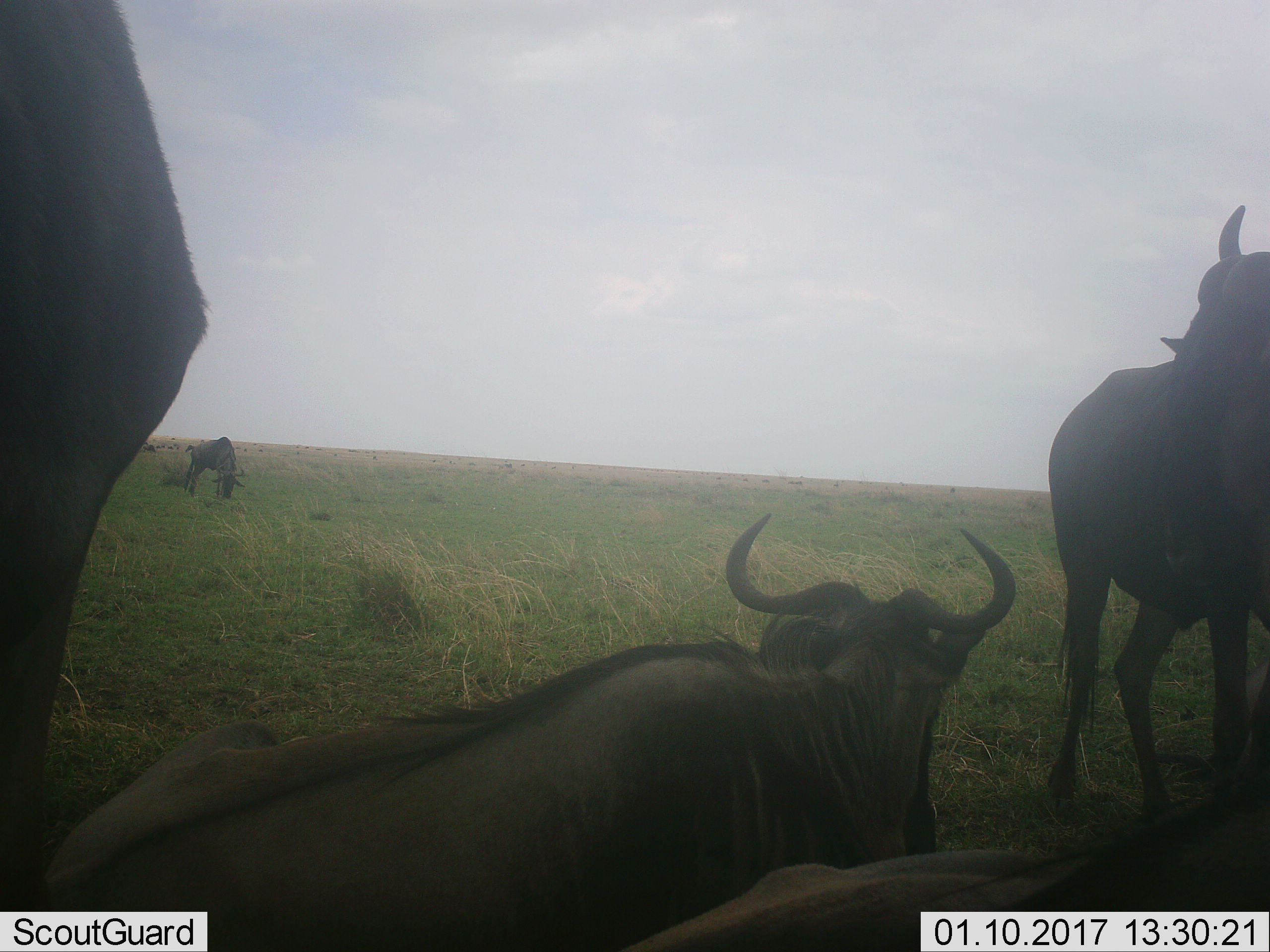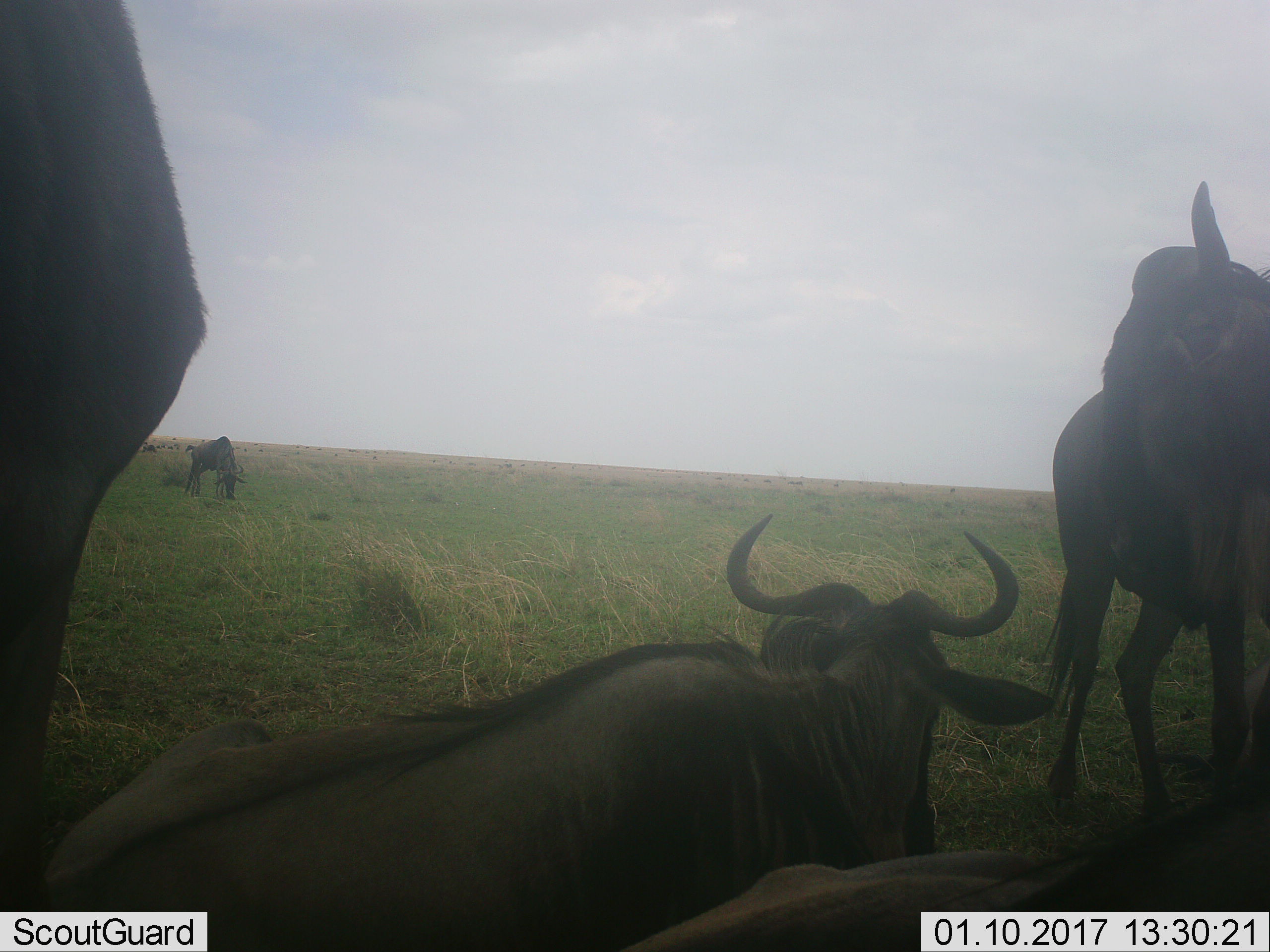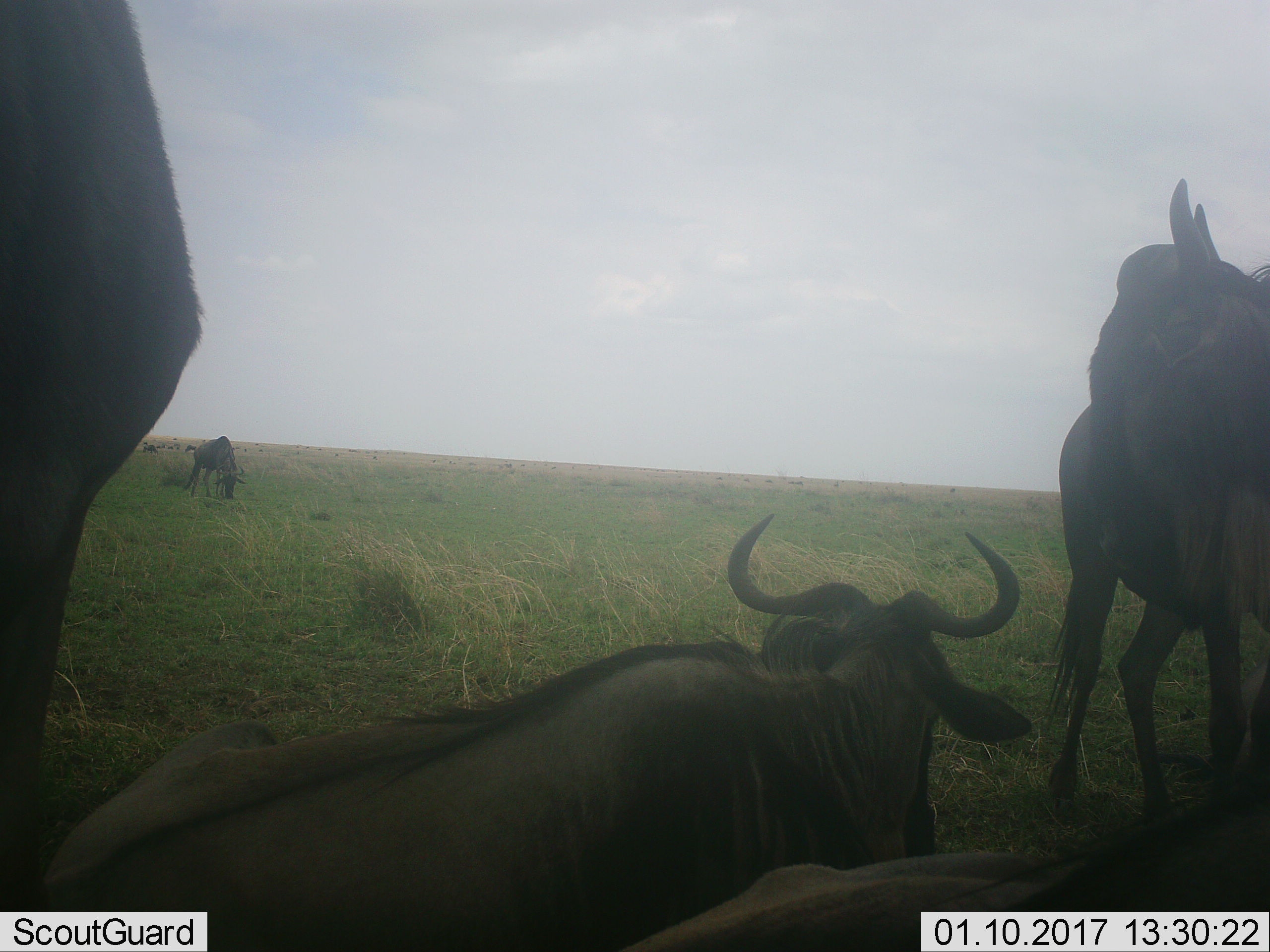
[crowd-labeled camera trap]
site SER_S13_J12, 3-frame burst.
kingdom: Animalia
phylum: Chordata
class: Mammalia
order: Artiodactyla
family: Bovidae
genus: Connochaetes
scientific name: Connochaetes taurinus taurinus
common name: blue wildebeest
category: wildebeestblue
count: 6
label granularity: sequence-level